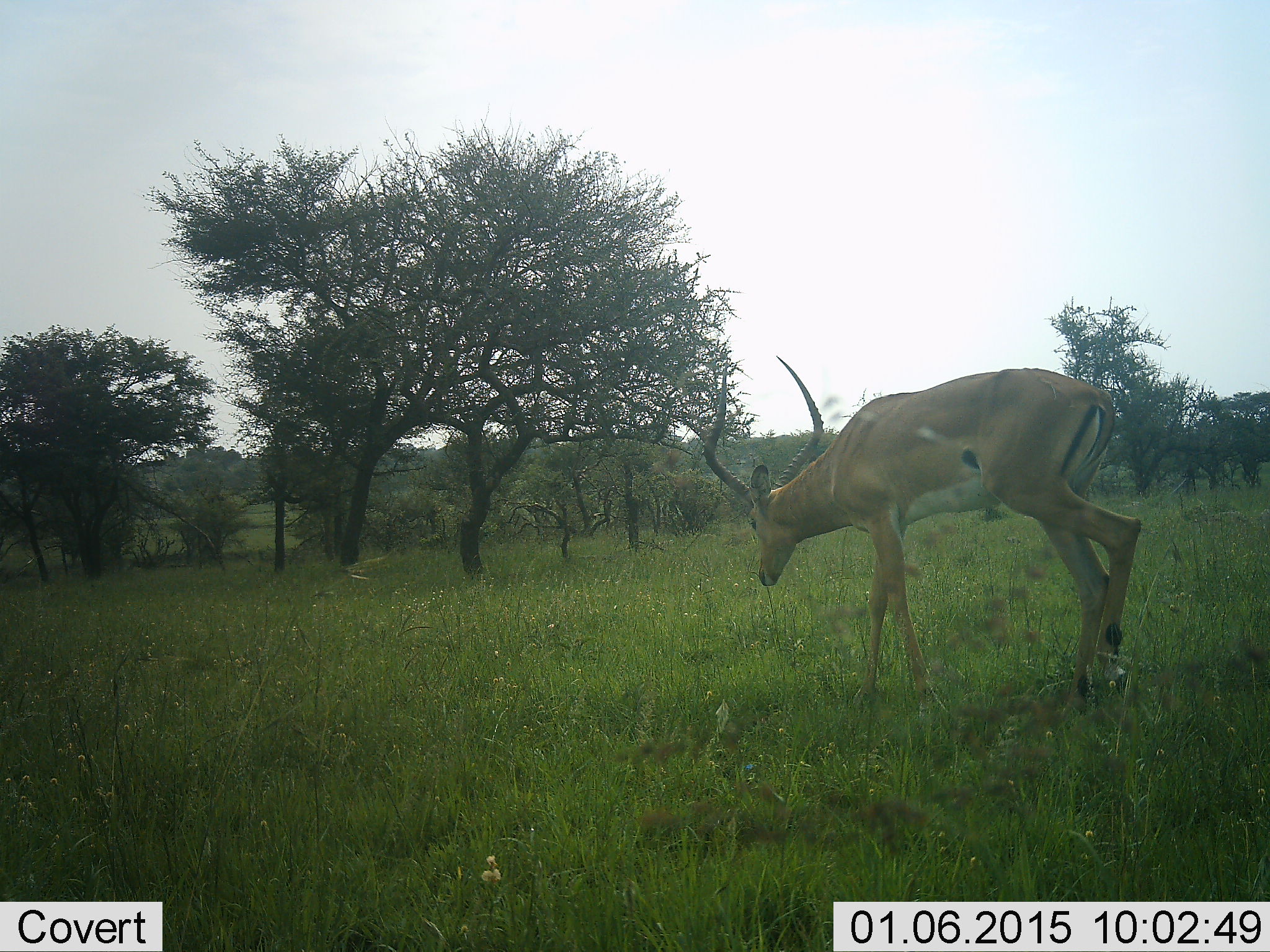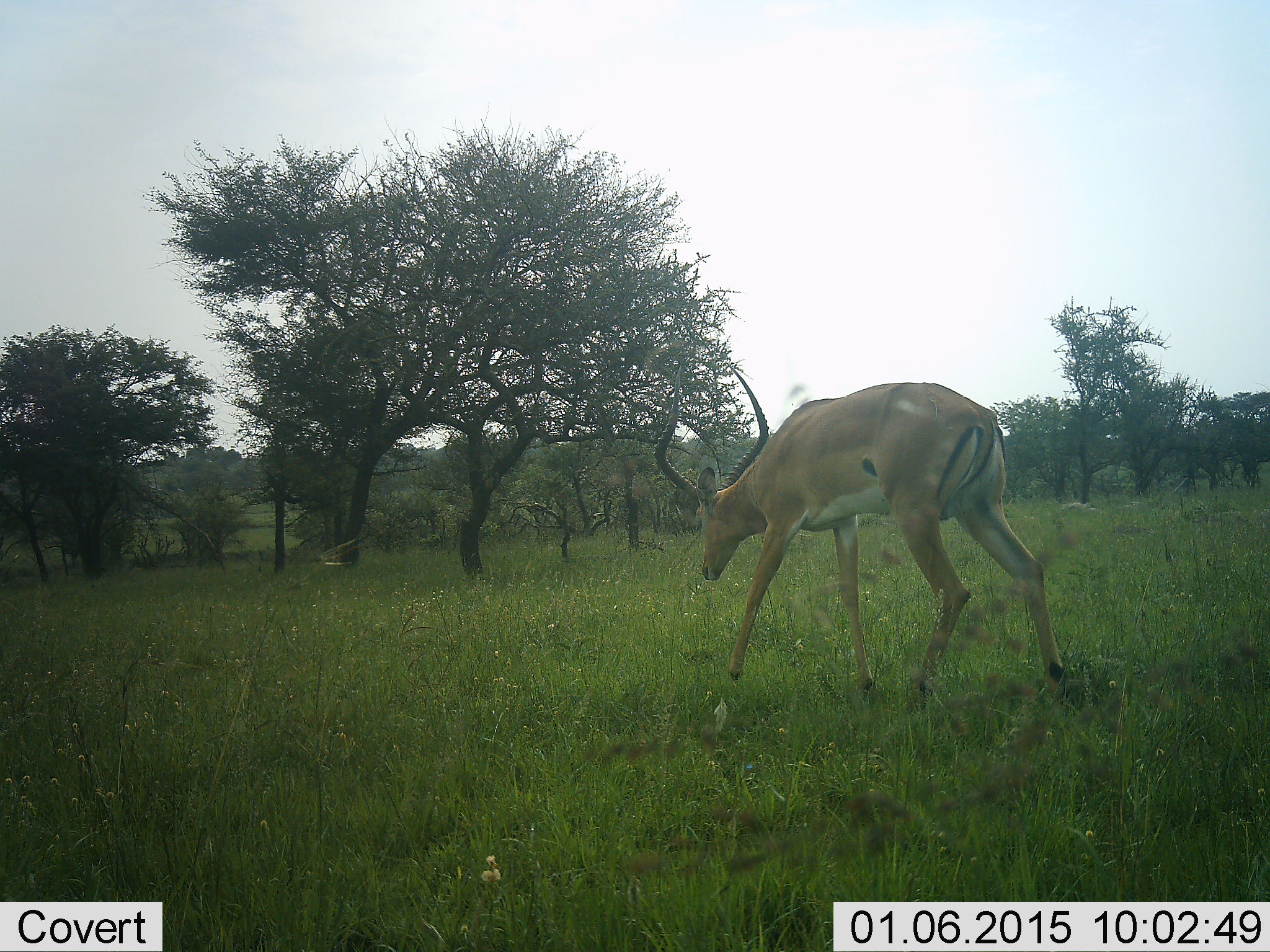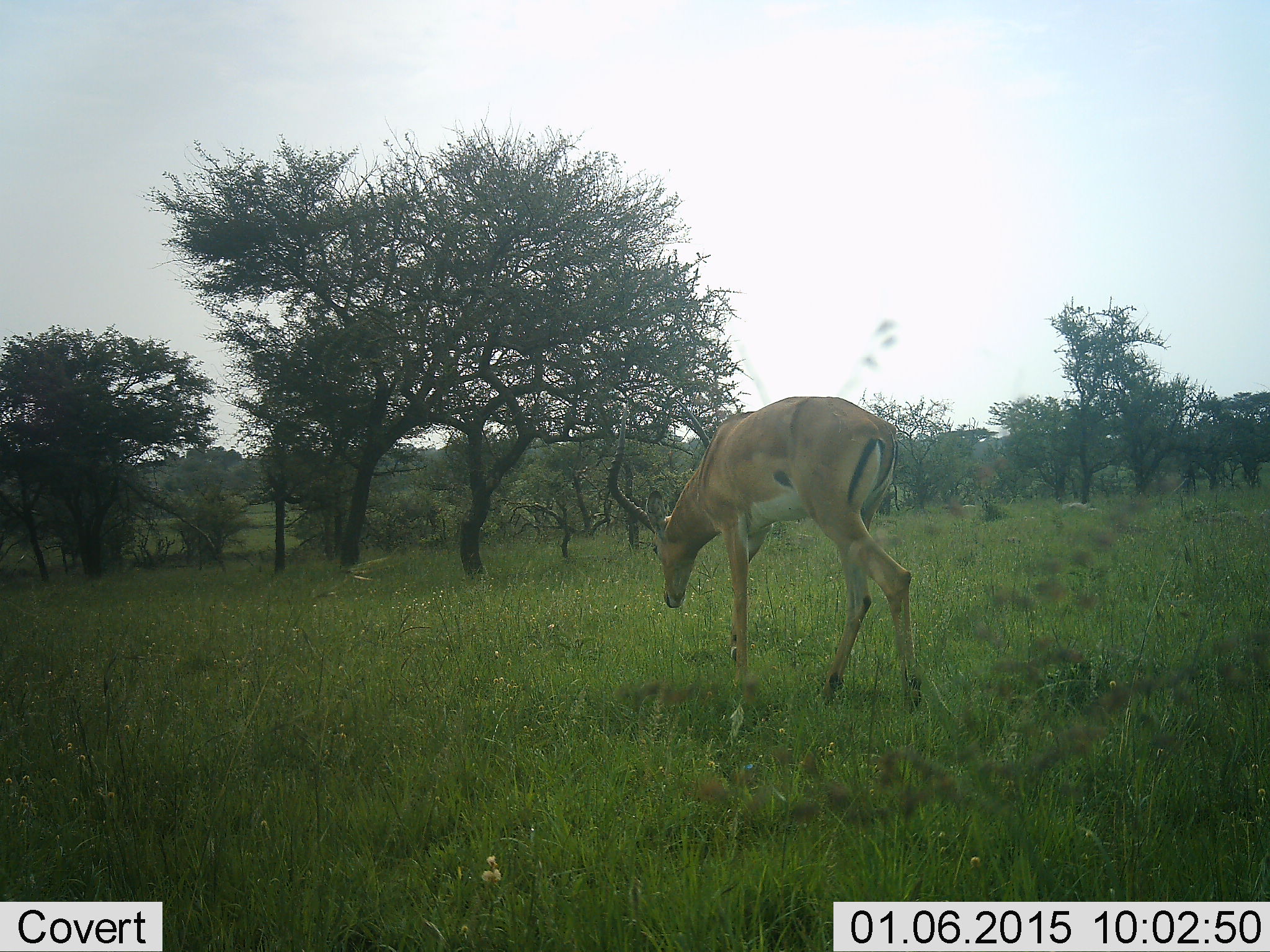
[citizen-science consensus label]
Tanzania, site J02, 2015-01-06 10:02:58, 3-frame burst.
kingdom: Animalia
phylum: Chordata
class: Mammalia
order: Artiodactyla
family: Bovidae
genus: Aepyceros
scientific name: Aepyceros melampus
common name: impala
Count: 1.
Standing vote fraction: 10%.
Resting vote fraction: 0%.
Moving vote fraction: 90%.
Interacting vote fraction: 0%.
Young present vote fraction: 0%.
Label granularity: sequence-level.